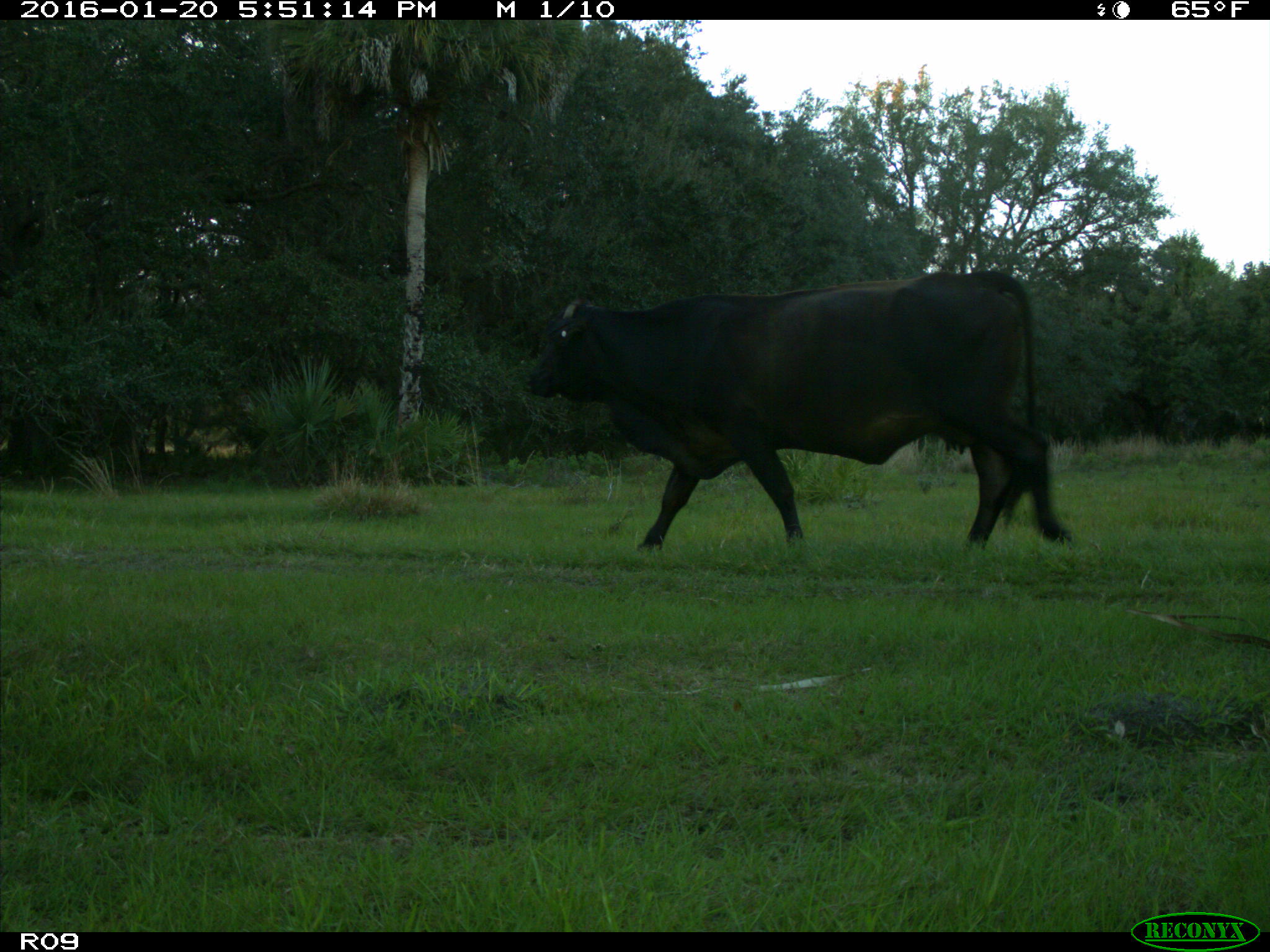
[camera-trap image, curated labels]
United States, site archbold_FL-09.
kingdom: Animalia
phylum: Chordata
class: Mammalia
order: Artiodactyla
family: Bovidae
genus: Bos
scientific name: Bos taurus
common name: domestic cow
Bos taurus (domestic cow).